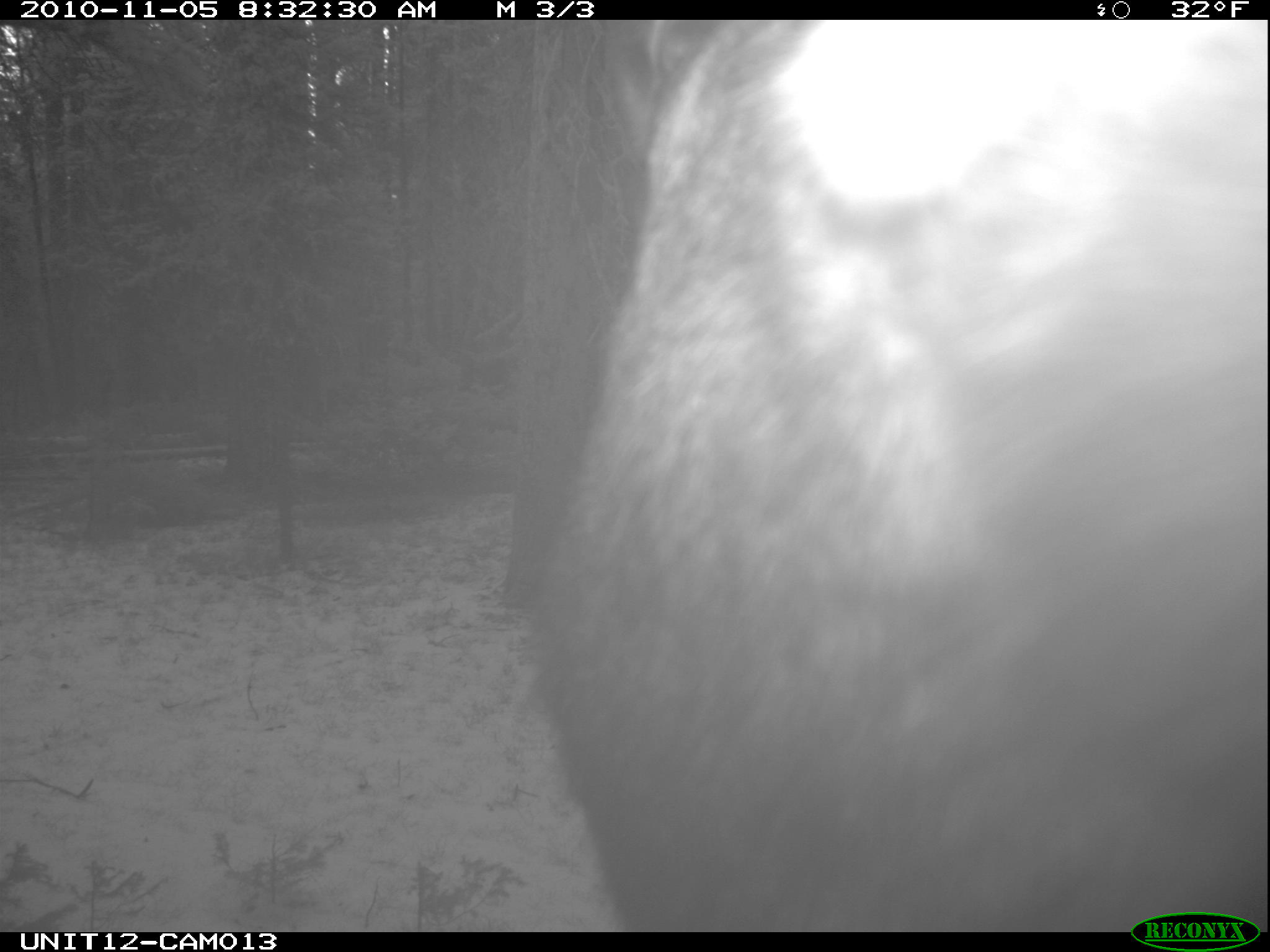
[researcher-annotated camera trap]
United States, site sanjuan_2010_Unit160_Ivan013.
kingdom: Animalia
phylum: Chordata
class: Mammalia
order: Artiodactyla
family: Cervidae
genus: Alces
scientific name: Alces alces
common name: moose